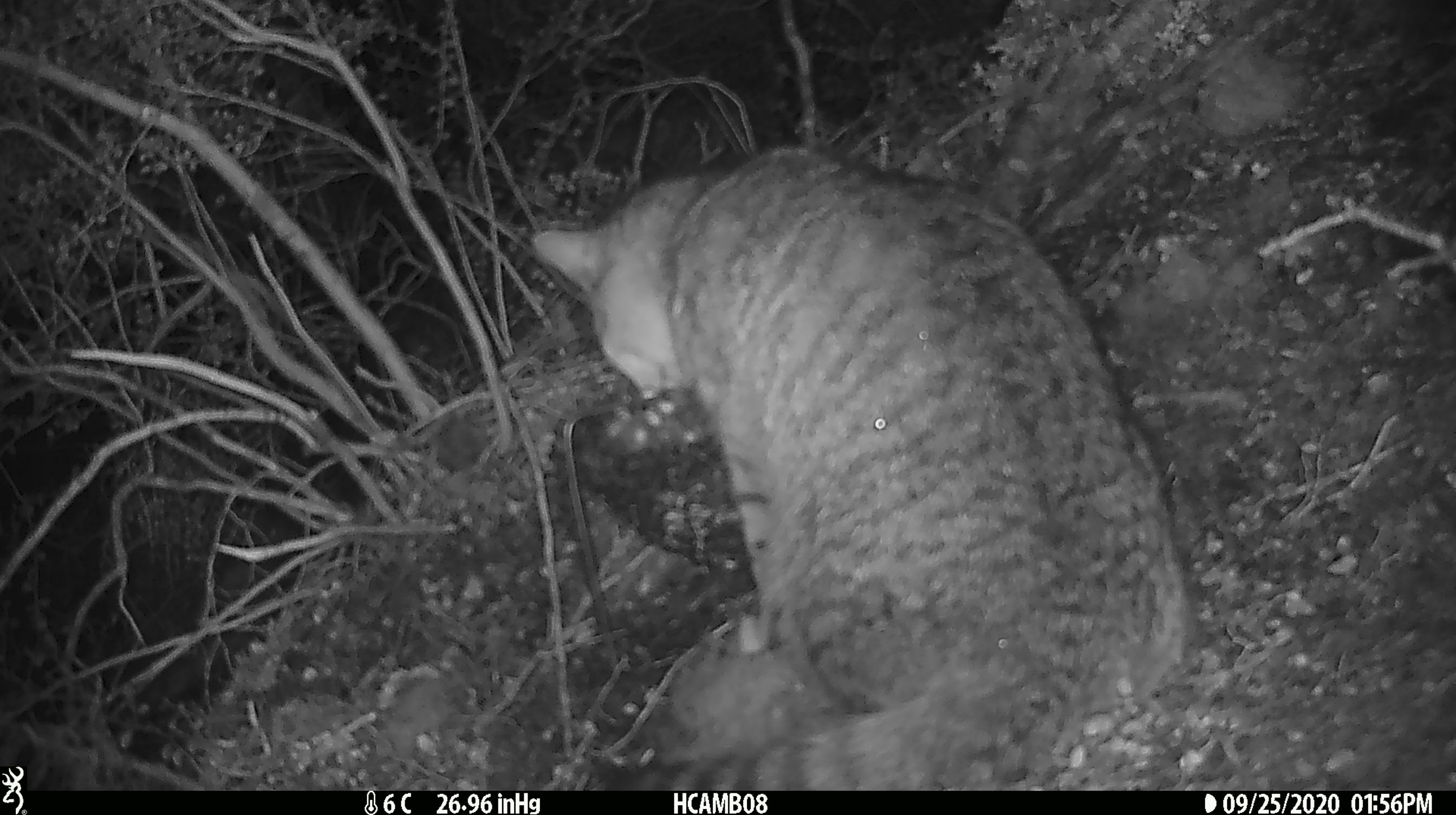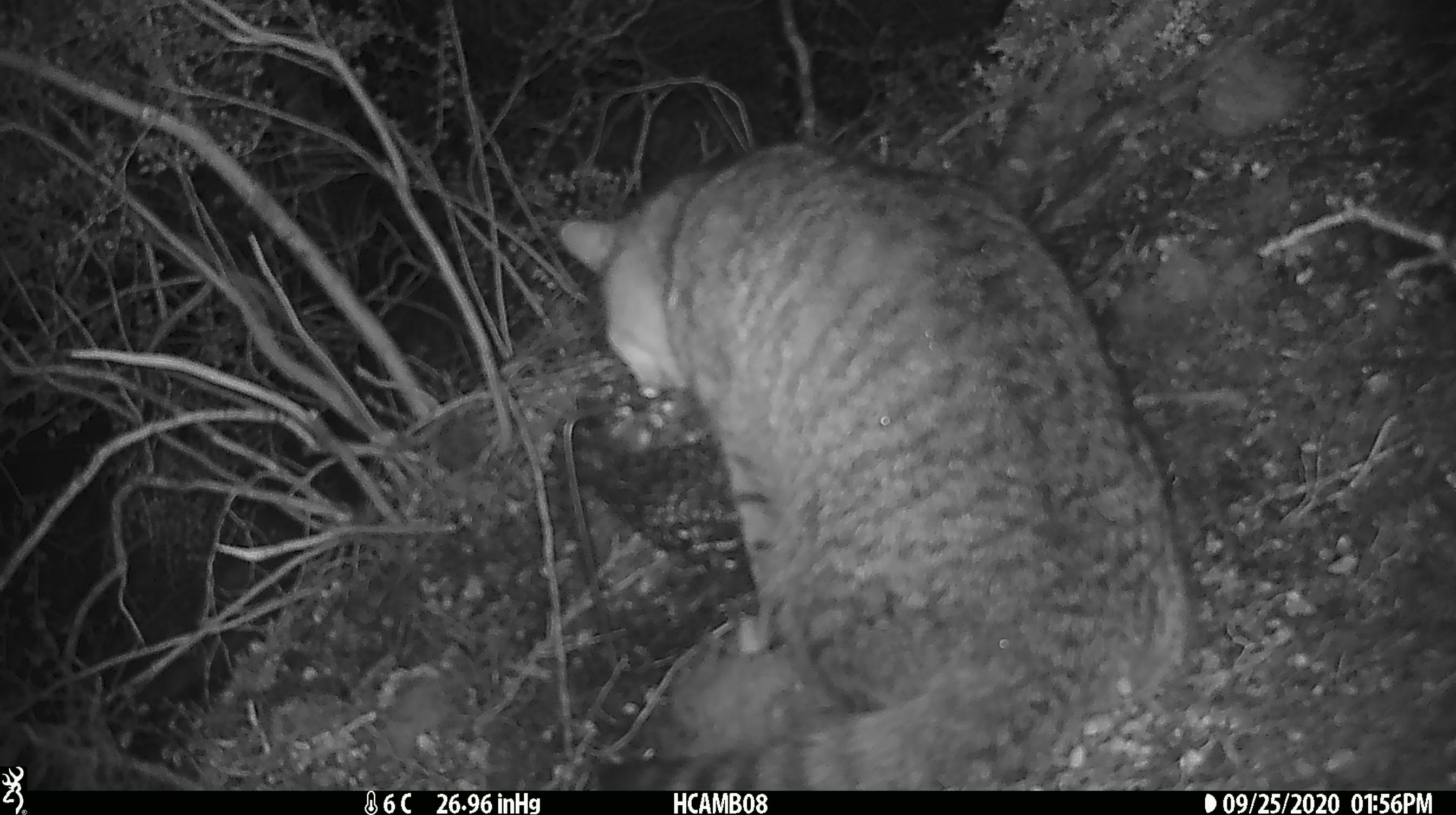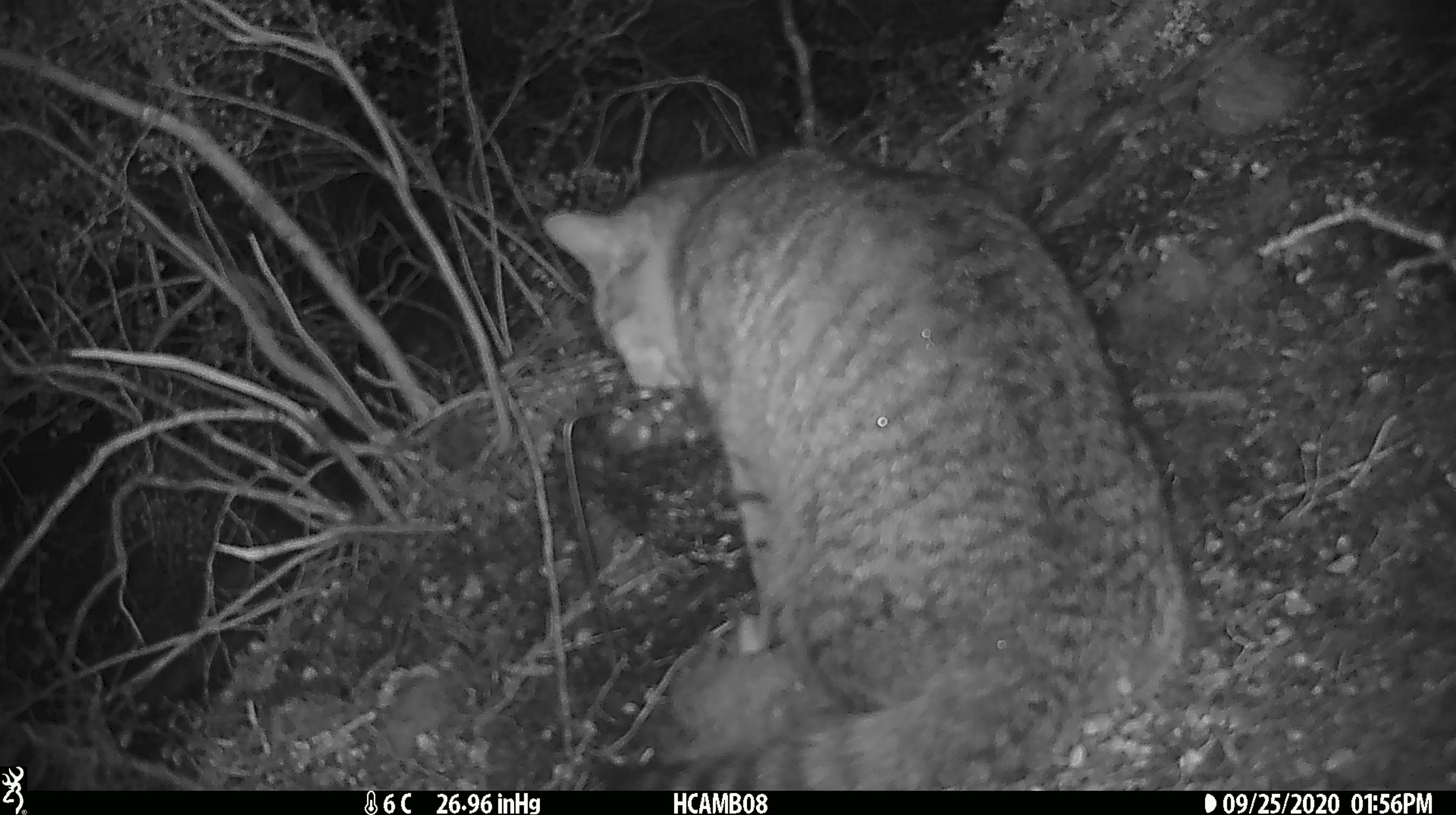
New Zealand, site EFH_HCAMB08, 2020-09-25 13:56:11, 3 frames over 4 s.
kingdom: Animalia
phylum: Chordata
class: Mammalia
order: Carnivora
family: Felidae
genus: Felis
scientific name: Felis catus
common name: domestic cat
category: cat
Cat (domestic cat) (Felis catus).